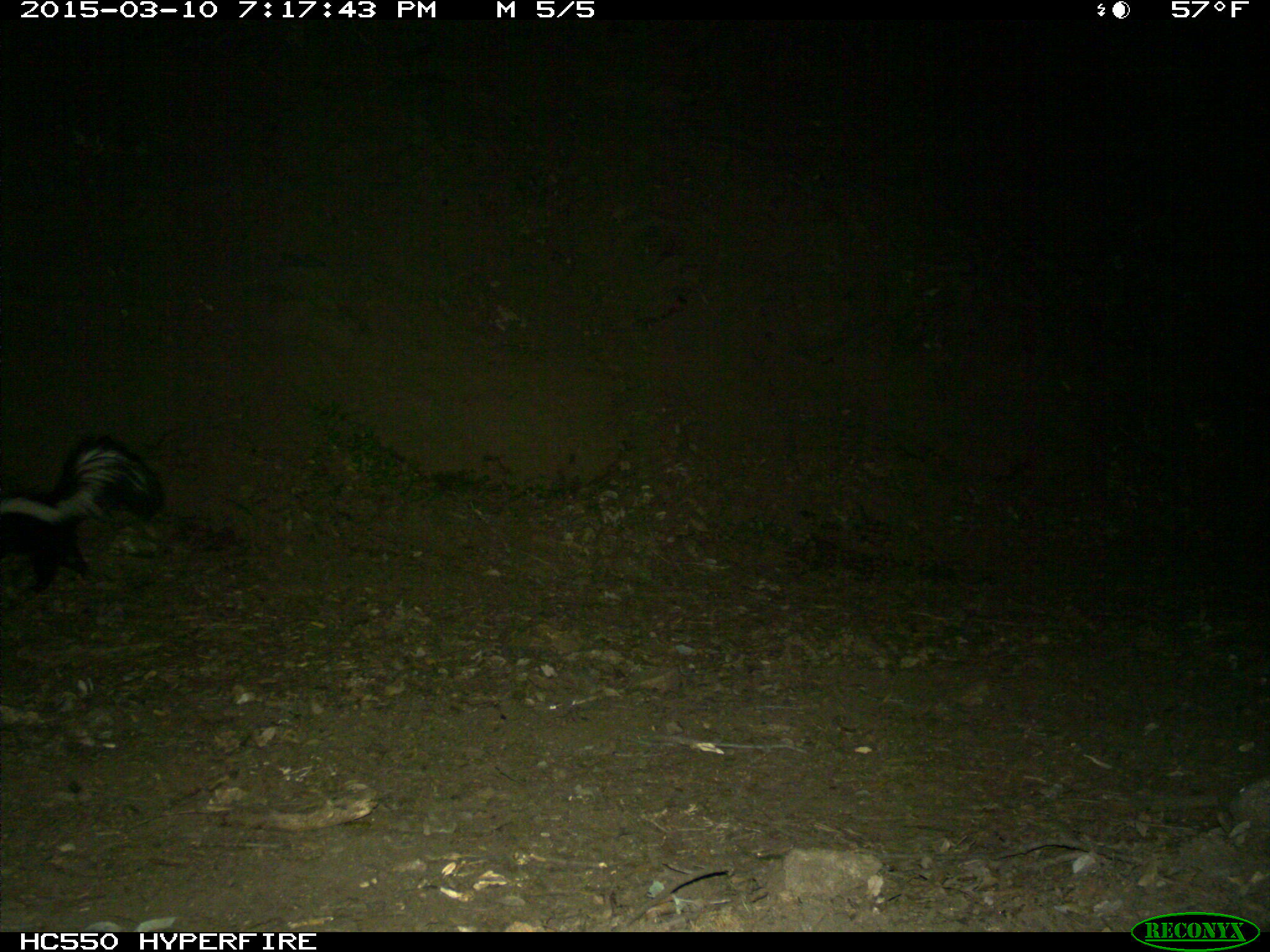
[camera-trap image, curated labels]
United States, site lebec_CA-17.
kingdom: Animalia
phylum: Chordata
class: Mammalia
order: Carnivora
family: Mephitidae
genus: Mephitis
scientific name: Mephitis mephitis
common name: striped skunk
Mephitis mephitis (striped skunk).